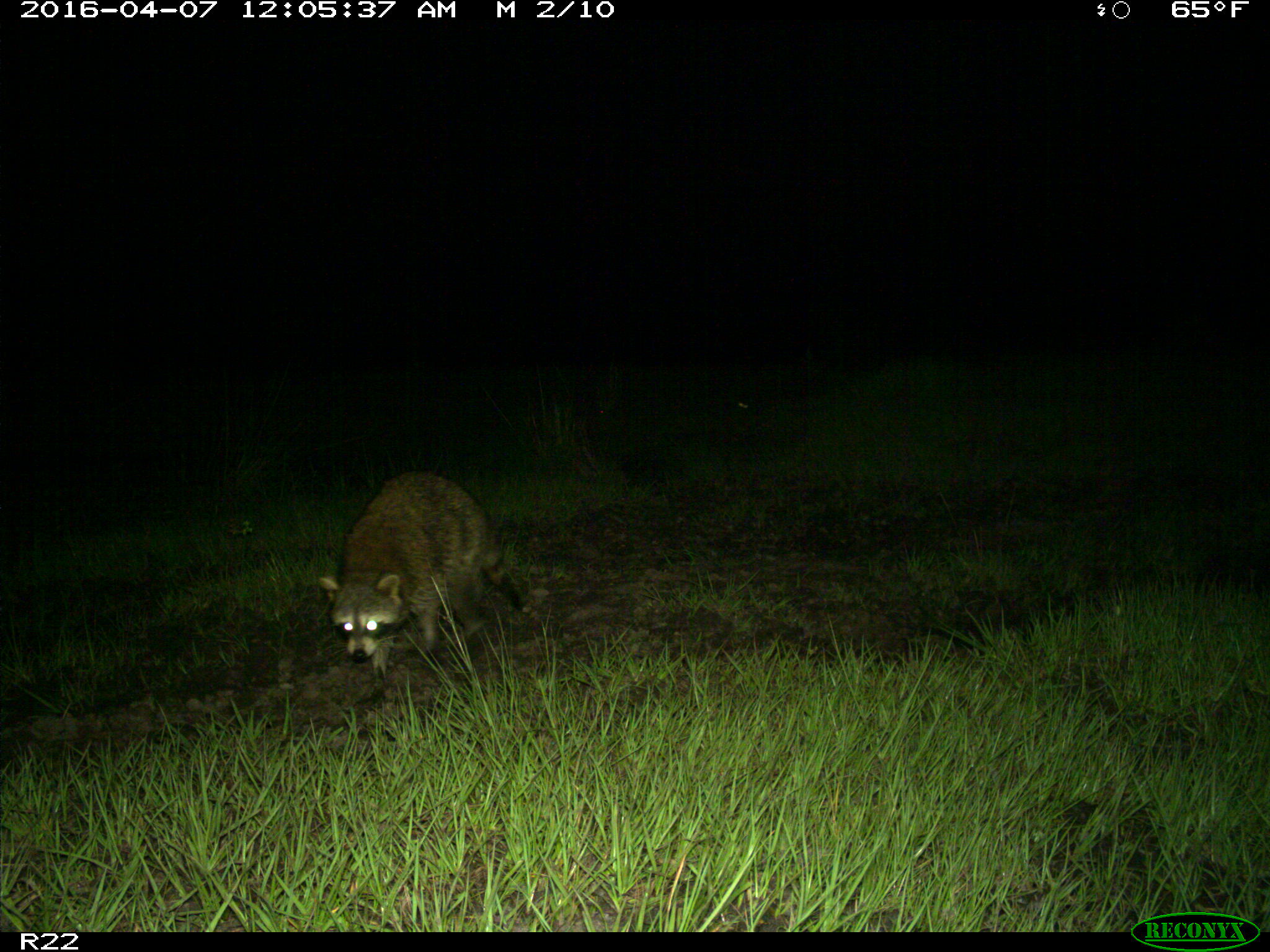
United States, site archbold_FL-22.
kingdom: Animalia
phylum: Chordata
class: Mammalia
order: Carnivora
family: Procyonidae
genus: Procyon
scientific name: Procyon lotor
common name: common raccoon